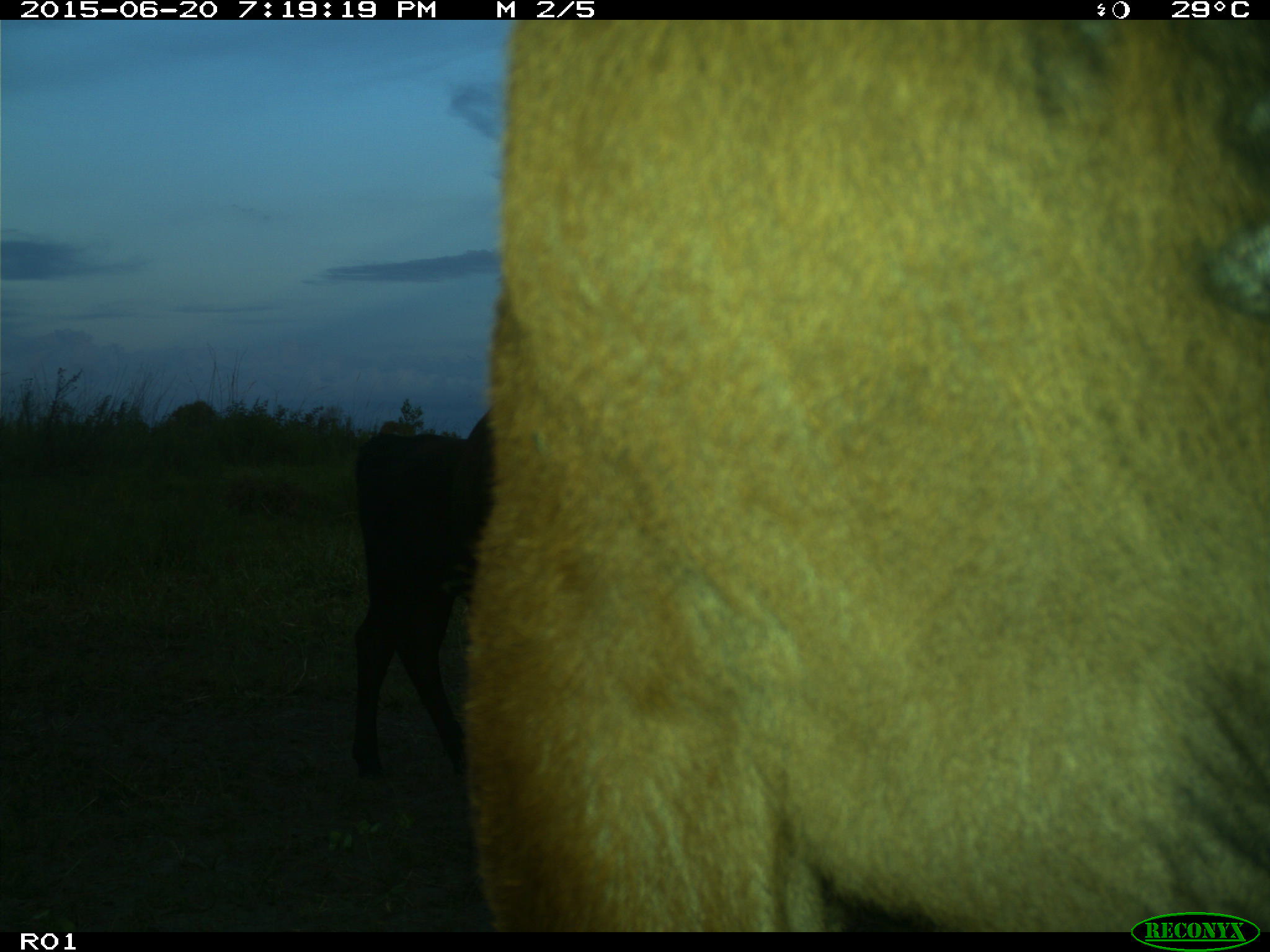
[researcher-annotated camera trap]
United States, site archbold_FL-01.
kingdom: Animalia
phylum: Chordata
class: Mammalia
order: Artiodactyla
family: Bovidae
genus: Bos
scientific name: Bos taurus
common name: domestic cow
Bos taurus (domestic cow).